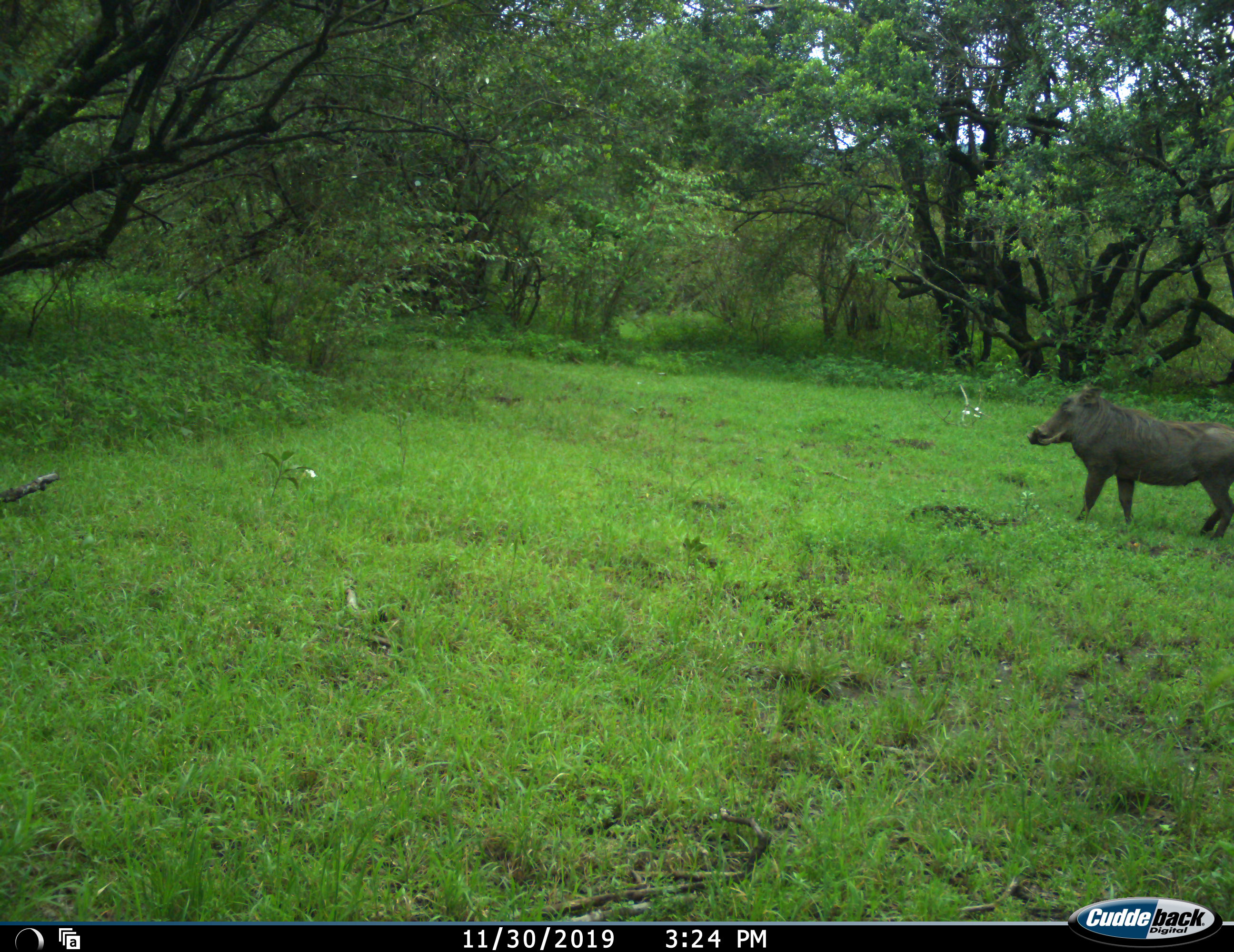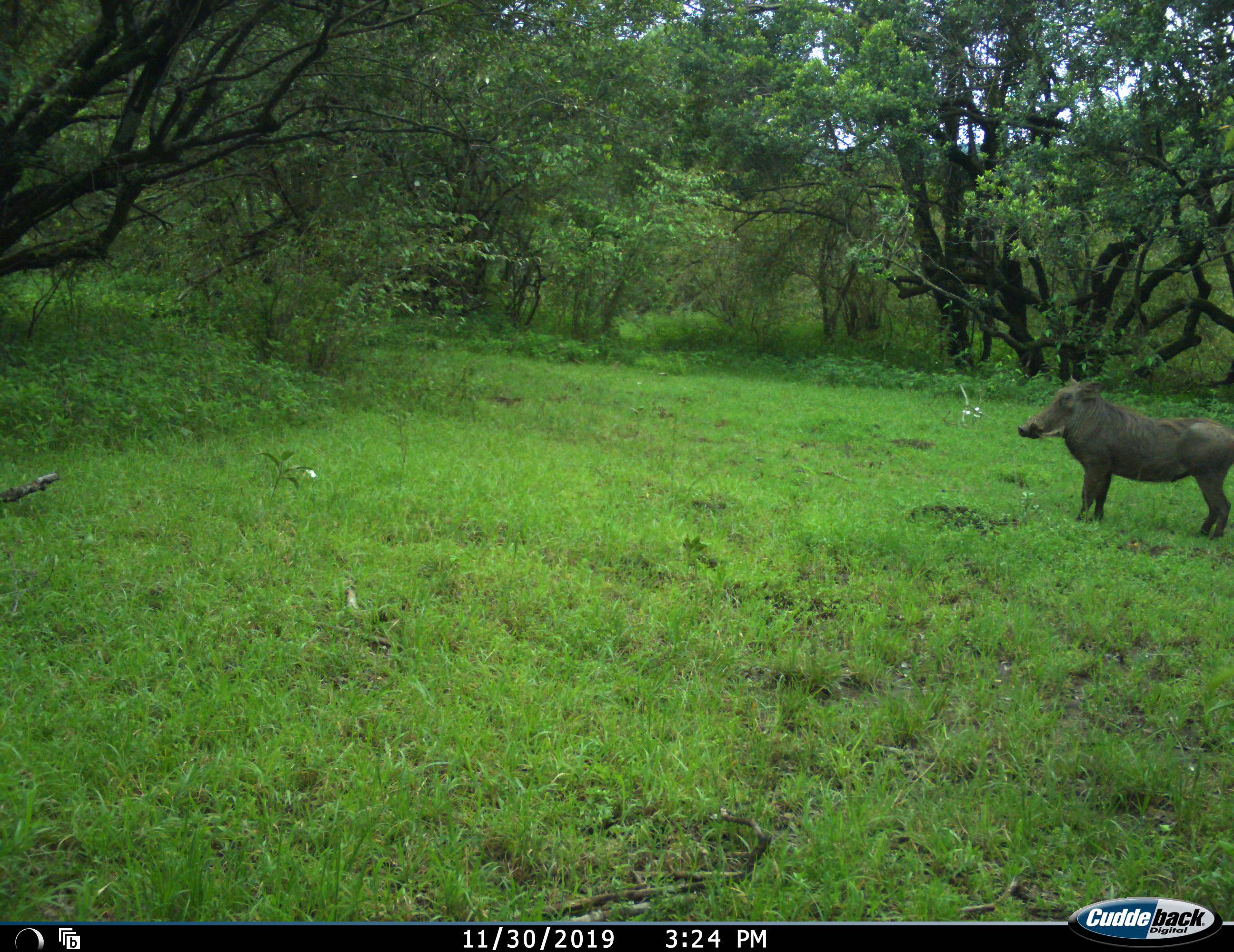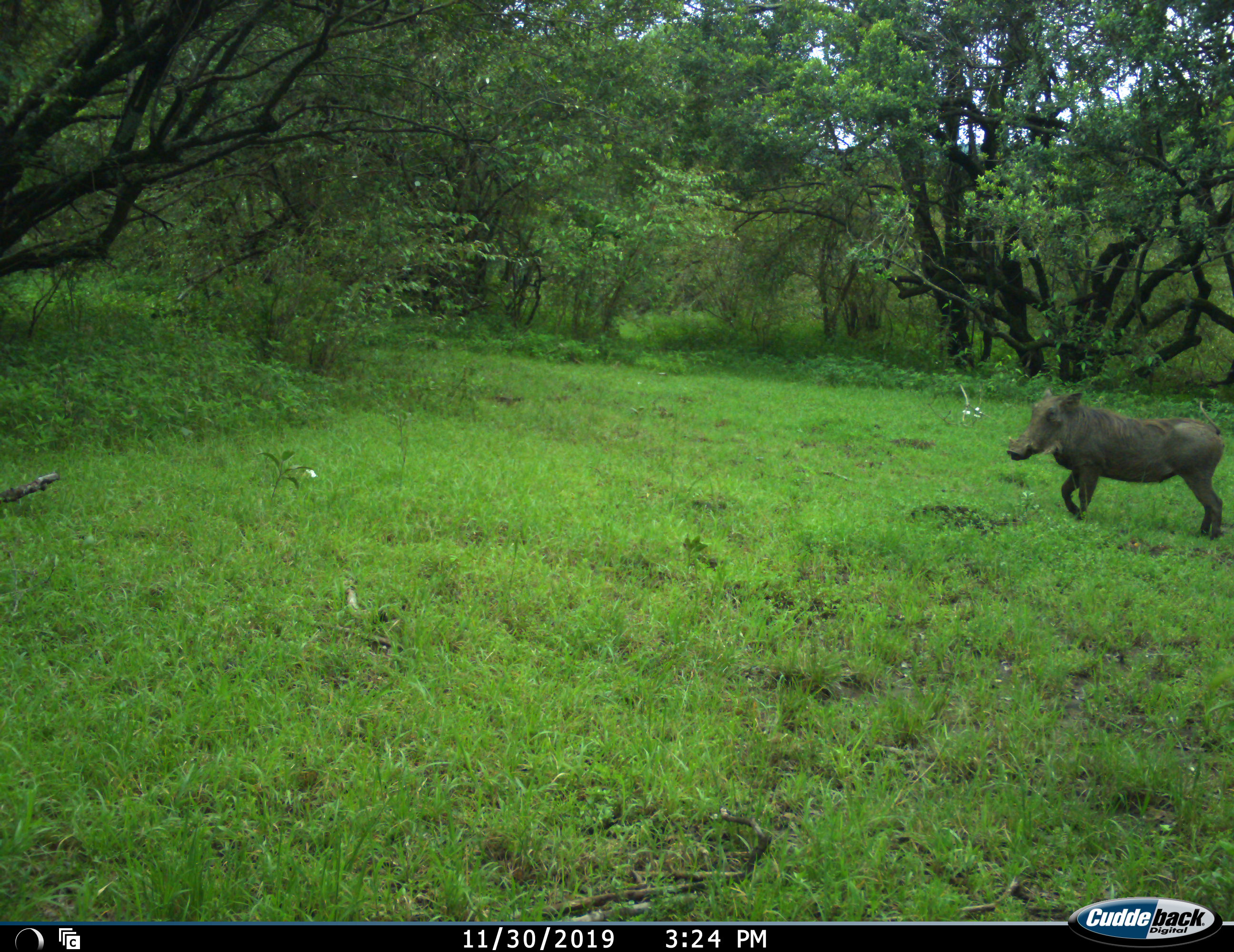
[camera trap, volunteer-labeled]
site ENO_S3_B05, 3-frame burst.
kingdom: Animalia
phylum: Chordata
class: Mammalia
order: Artiodactyla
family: Suidae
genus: Phacochoerus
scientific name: Phacochoerus africanus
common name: warthog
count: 1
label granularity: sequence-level